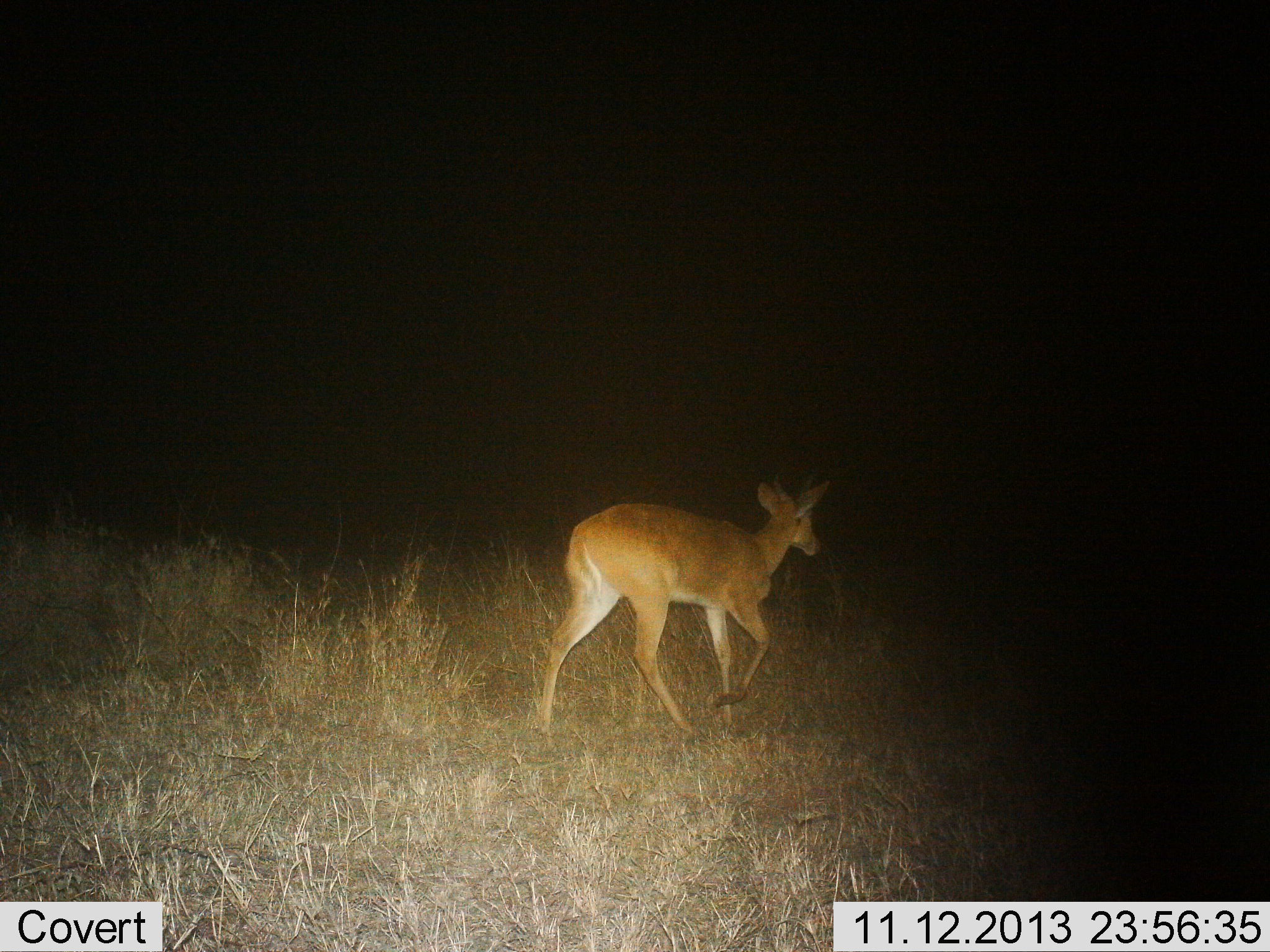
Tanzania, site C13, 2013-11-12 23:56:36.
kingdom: Animalia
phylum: Chordata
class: Mammalia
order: Artiodactyla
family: Bovidae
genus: Redunca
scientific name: Redunca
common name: reedbuck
Reedbuck (Redunca), count 1. Behavior (volunteer vote fractions): standing 0%, resting 0%, moving 100%, interacting 0%. Young present (vote fraction): 0%. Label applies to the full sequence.